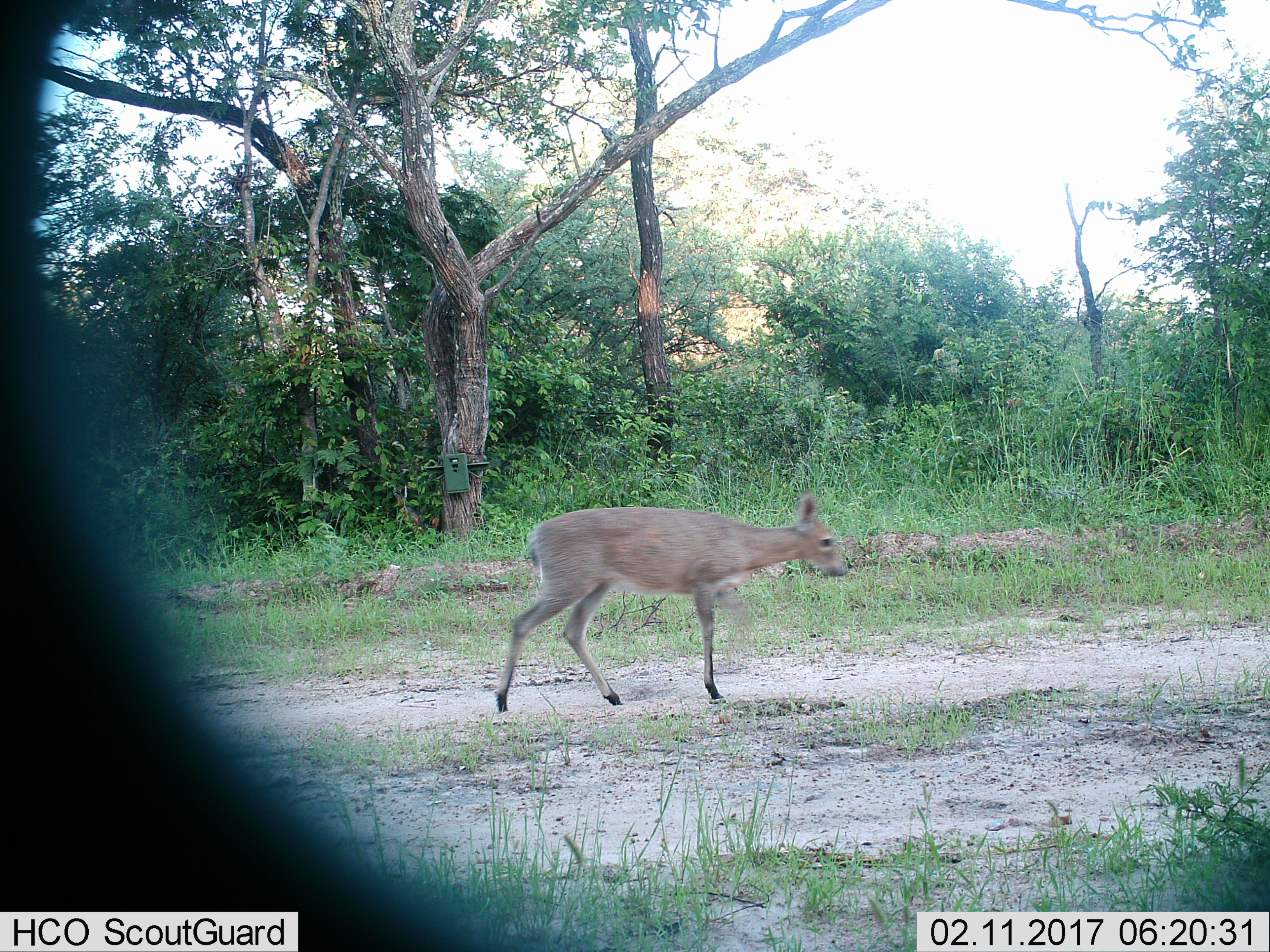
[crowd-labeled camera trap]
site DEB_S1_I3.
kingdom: Animalia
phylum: Chordata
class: Mammalia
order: Artiodactyla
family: Bovidae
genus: Sylvicapra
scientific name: Sylvicapra grimmia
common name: common duiker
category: duikercommongrey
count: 1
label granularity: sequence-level